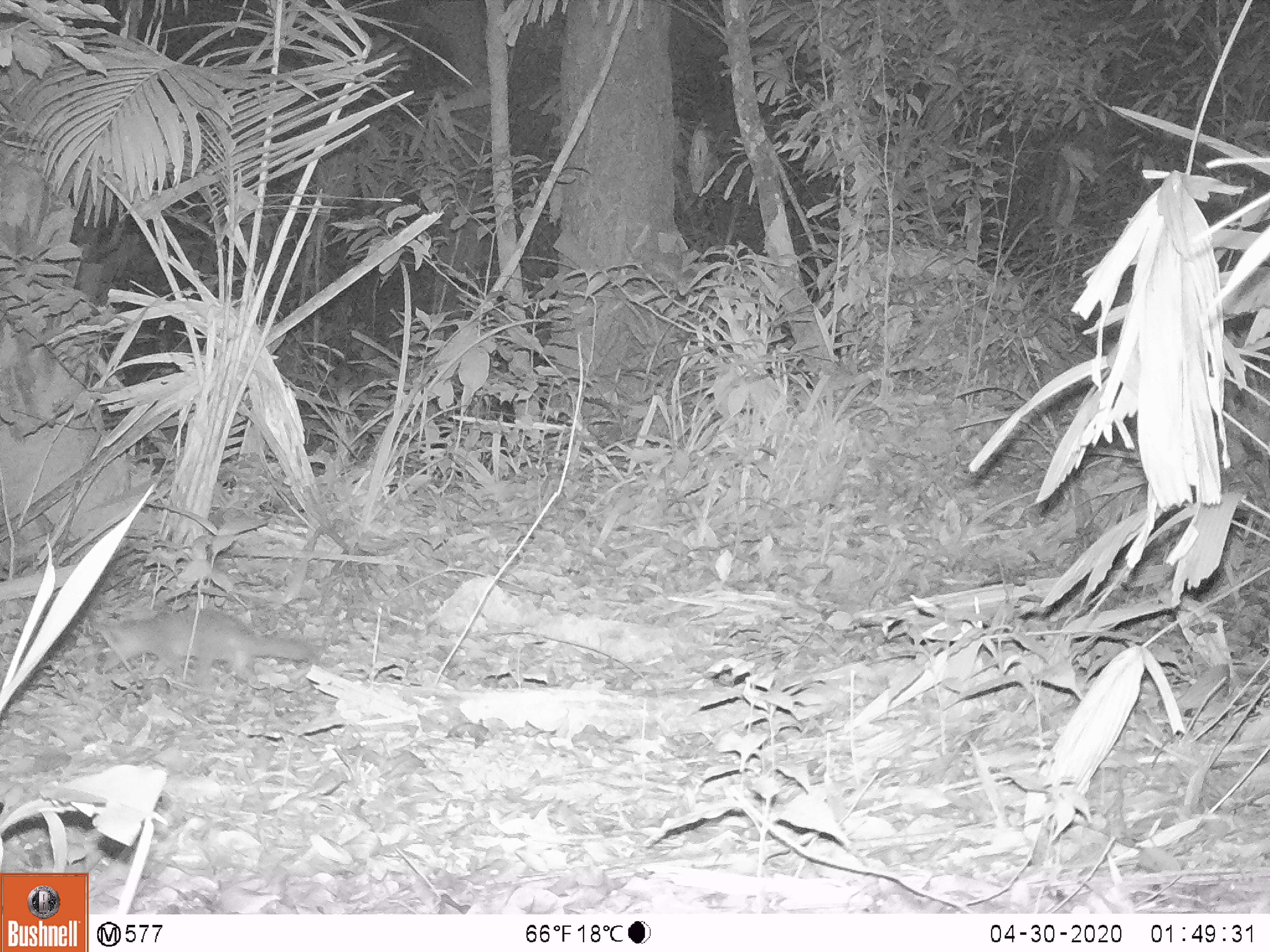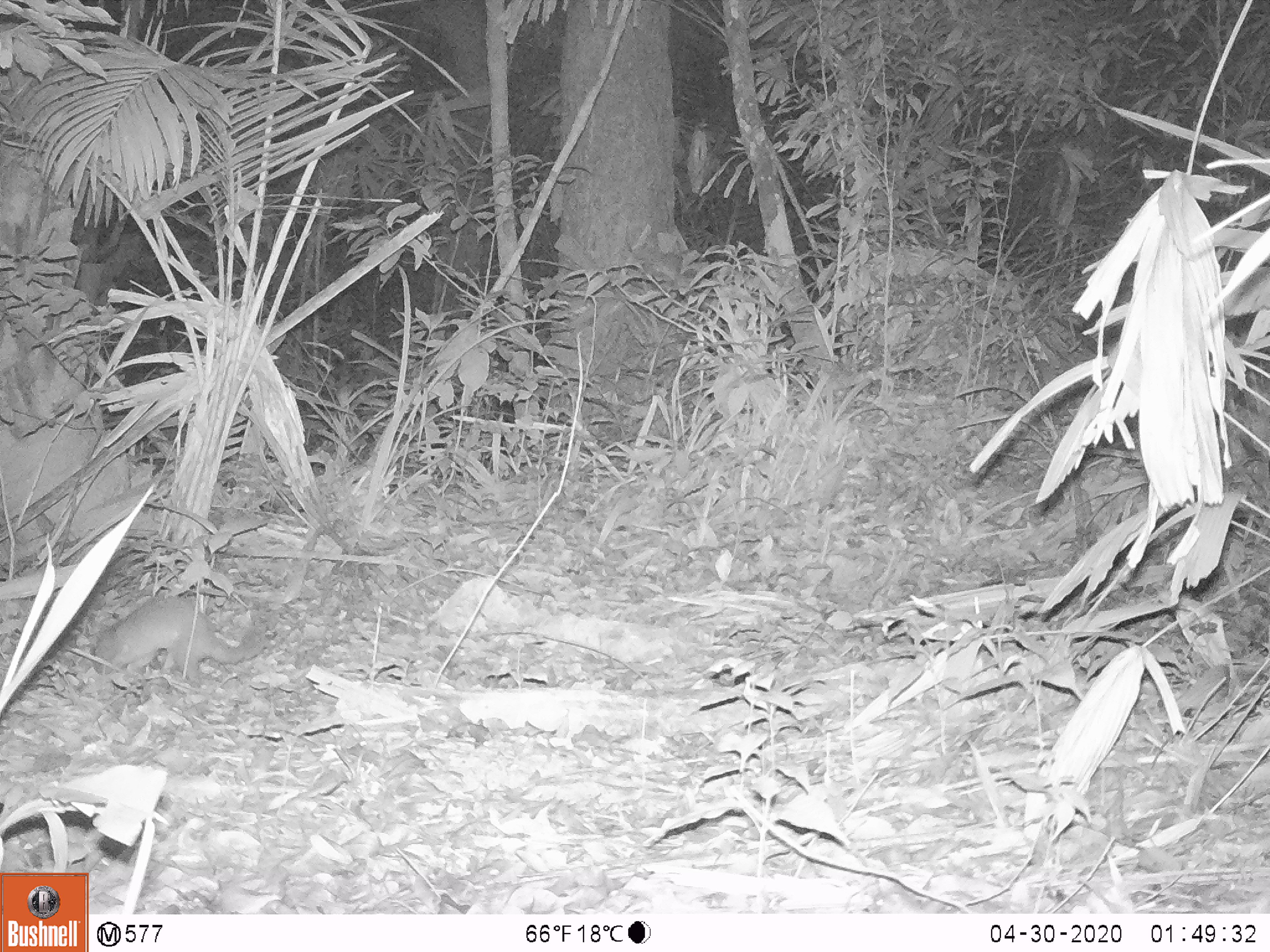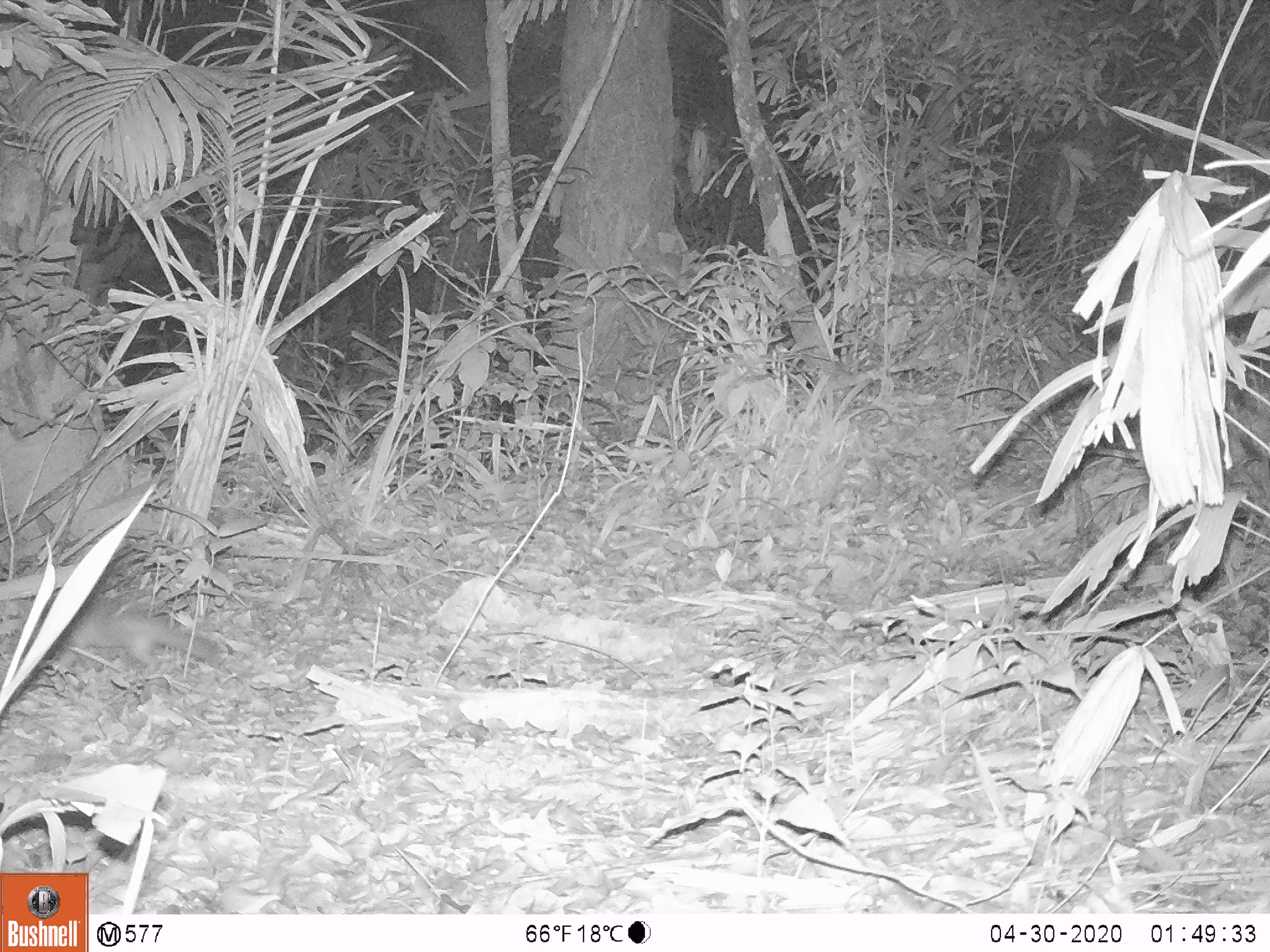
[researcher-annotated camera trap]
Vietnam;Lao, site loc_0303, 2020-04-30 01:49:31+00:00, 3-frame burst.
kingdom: Animalia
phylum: Chordata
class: Mammalia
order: Carnivora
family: Mustelidae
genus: Melogale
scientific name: Melogale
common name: ferret badger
Ferret badger (Melogale). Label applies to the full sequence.